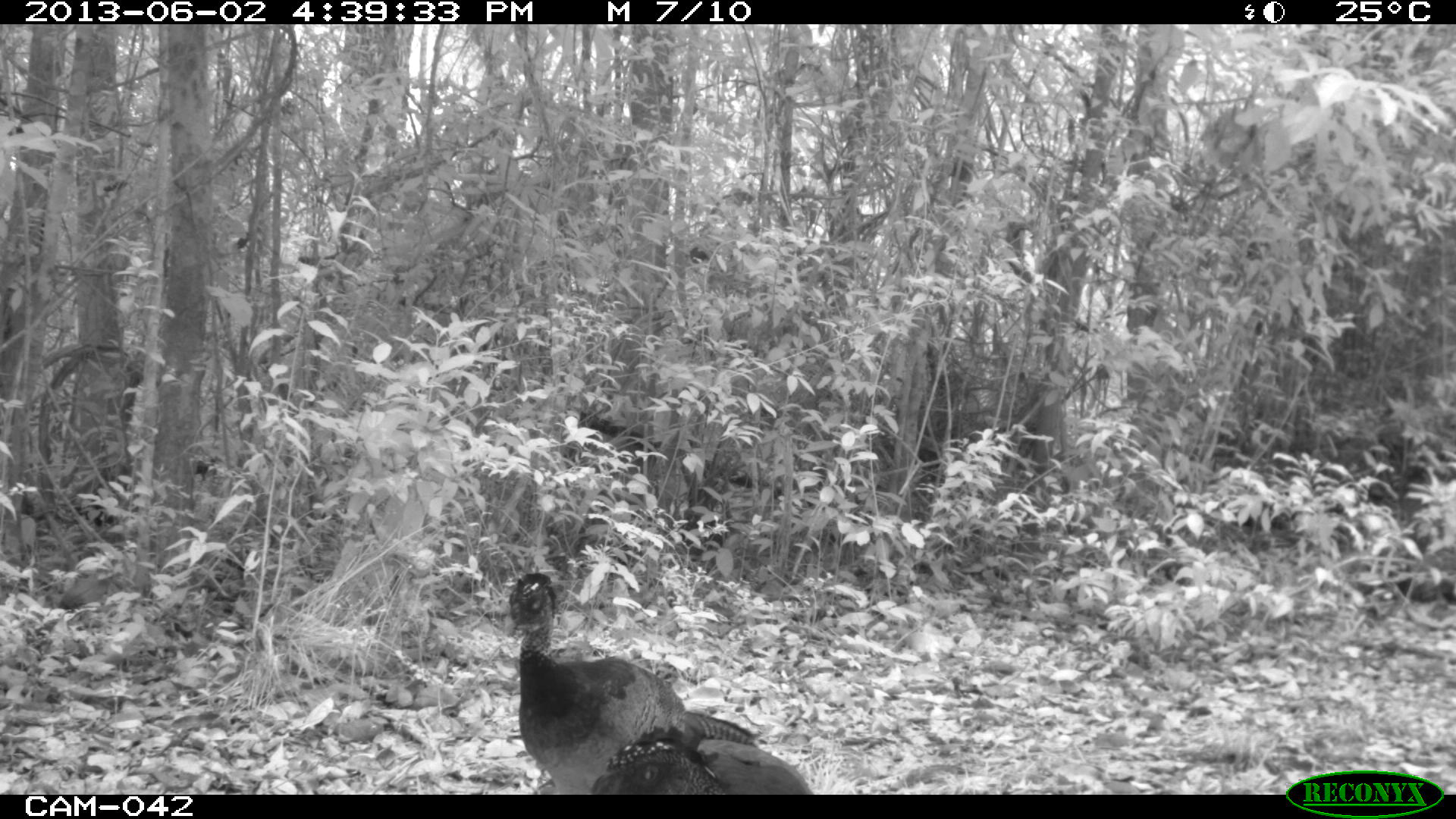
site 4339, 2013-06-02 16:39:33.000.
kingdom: Animalia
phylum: Chordata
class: Aves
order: Galliformes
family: Cracidae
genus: Crax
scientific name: Crax rubra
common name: great curassow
Crax rubra (great curassow), count 2, sex female.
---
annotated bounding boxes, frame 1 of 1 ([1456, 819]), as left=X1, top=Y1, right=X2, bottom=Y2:
crax rubra: left=501, top=570, right=762, bottom=793; left=587, top=720, right=815, bottom=793